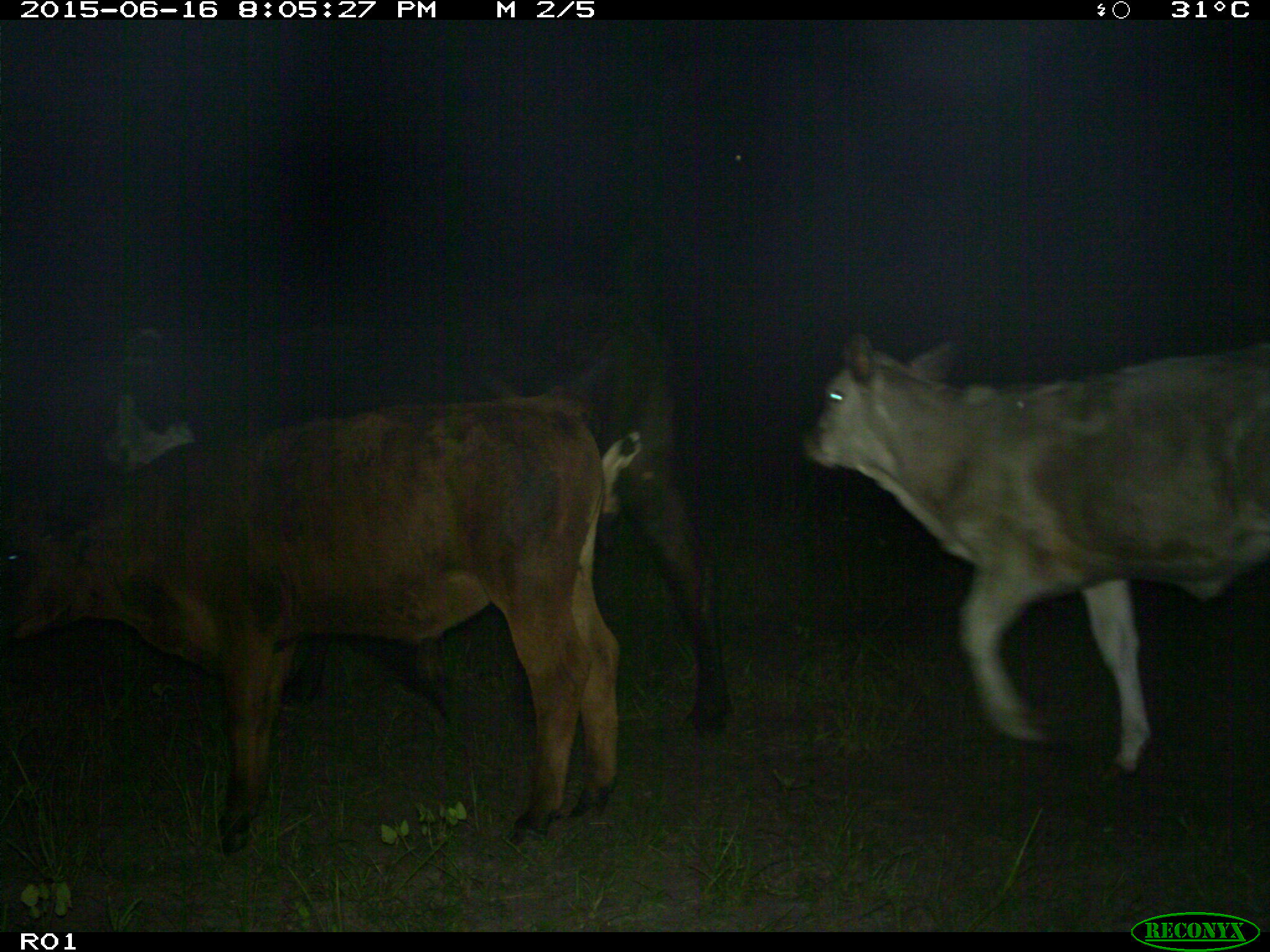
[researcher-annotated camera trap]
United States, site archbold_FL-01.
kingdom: Animalia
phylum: Chordata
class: Mammalia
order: Artiodactyla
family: Bovidae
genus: Bos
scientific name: Bos taurus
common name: domestic cow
Bos taurus (domestic cow).